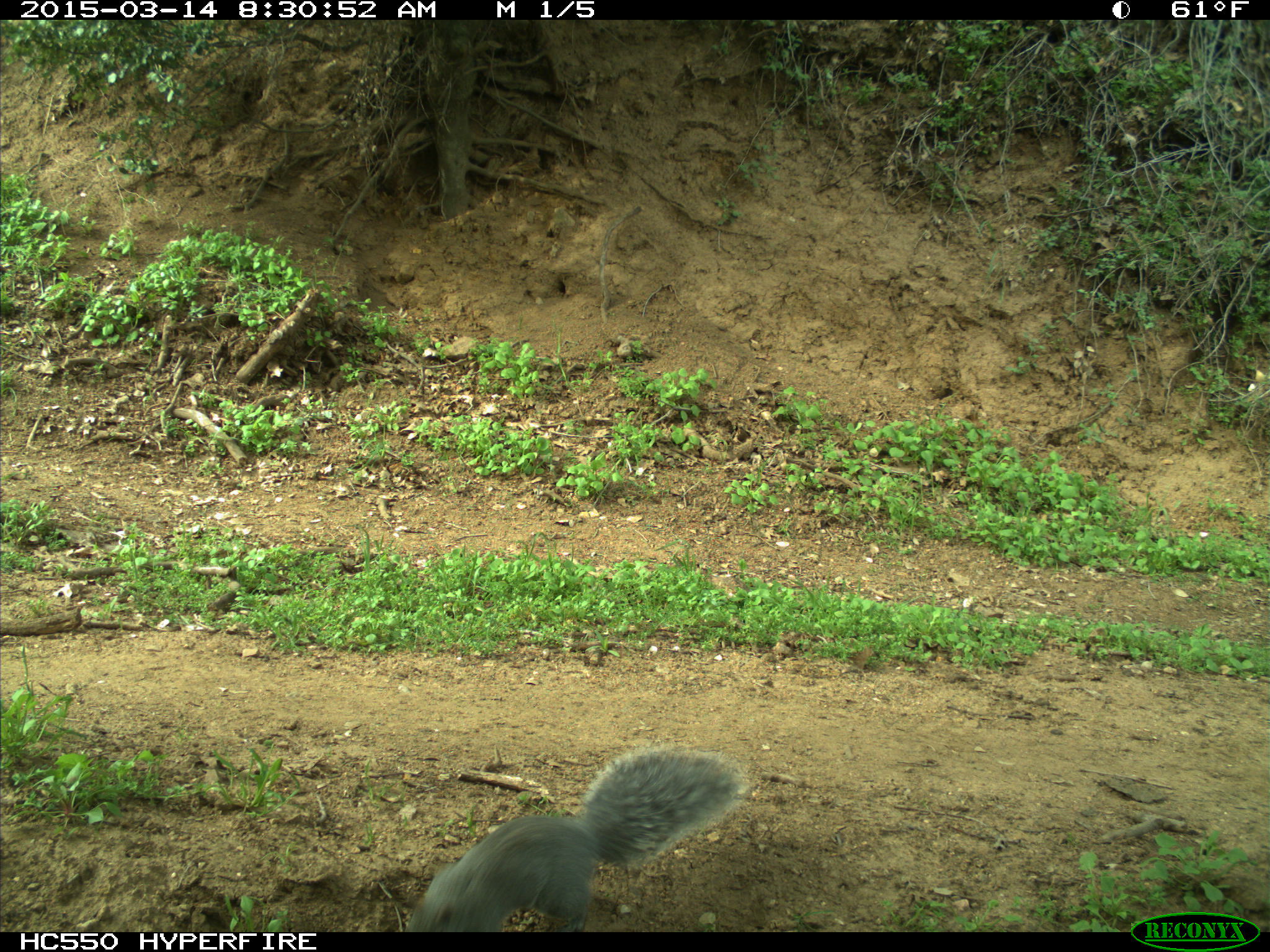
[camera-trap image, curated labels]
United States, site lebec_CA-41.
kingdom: Animalia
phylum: Chordata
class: Mammalia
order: Rodentia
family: Sciuridae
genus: Sciurus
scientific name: Sciurus carolinensis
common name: eastern gray squirrel